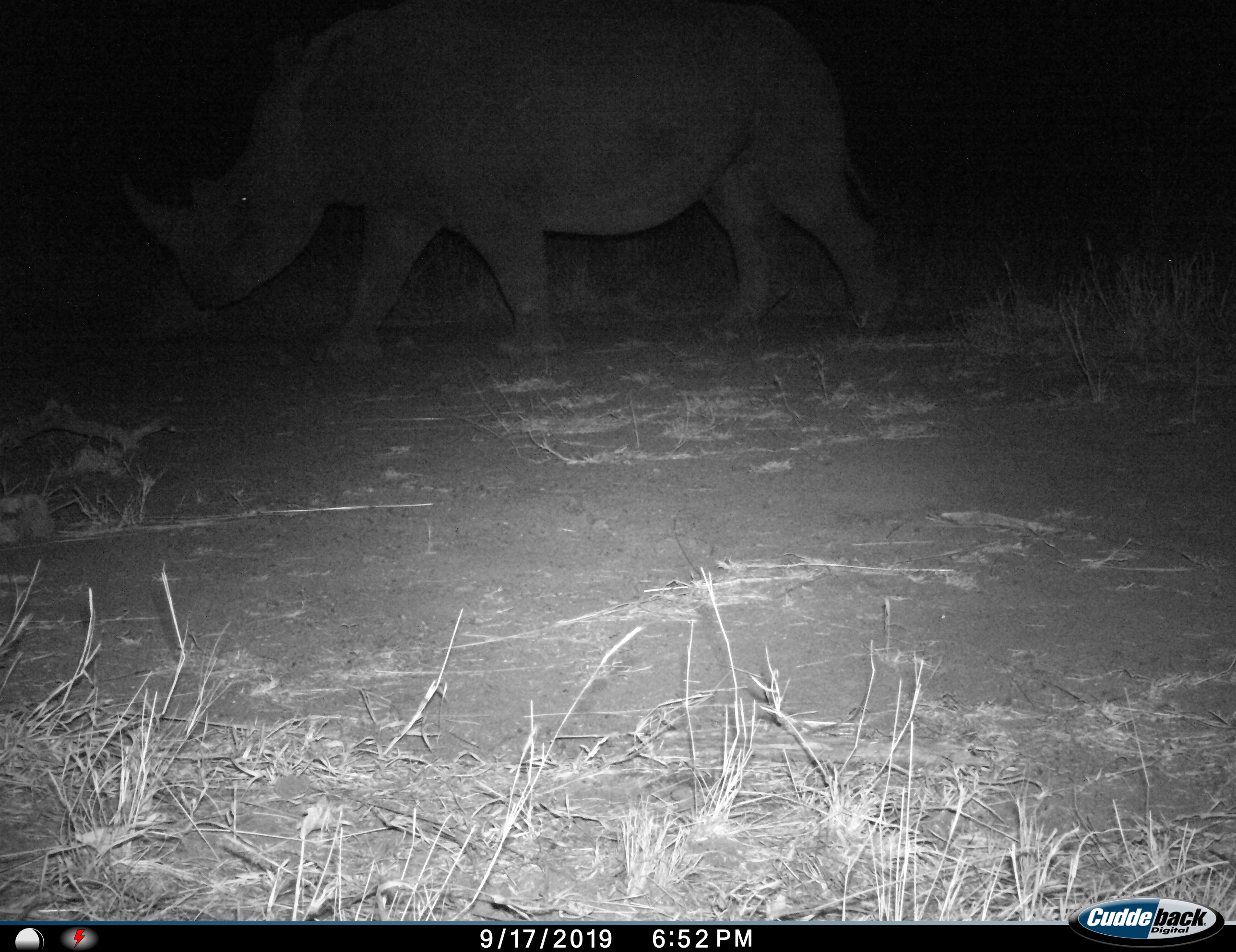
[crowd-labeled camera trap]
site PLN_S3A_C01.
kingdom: Animalia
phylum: Chordata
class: Mammalia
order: Perissodactyla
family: Rhinocerotidae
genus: Diceros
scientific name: Diceros bicornis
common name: black rhinoceros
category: rhinocerosblack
Rhinocerosblack (black rhinoceros) (Diceros bicornis), count 1. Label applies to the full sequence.